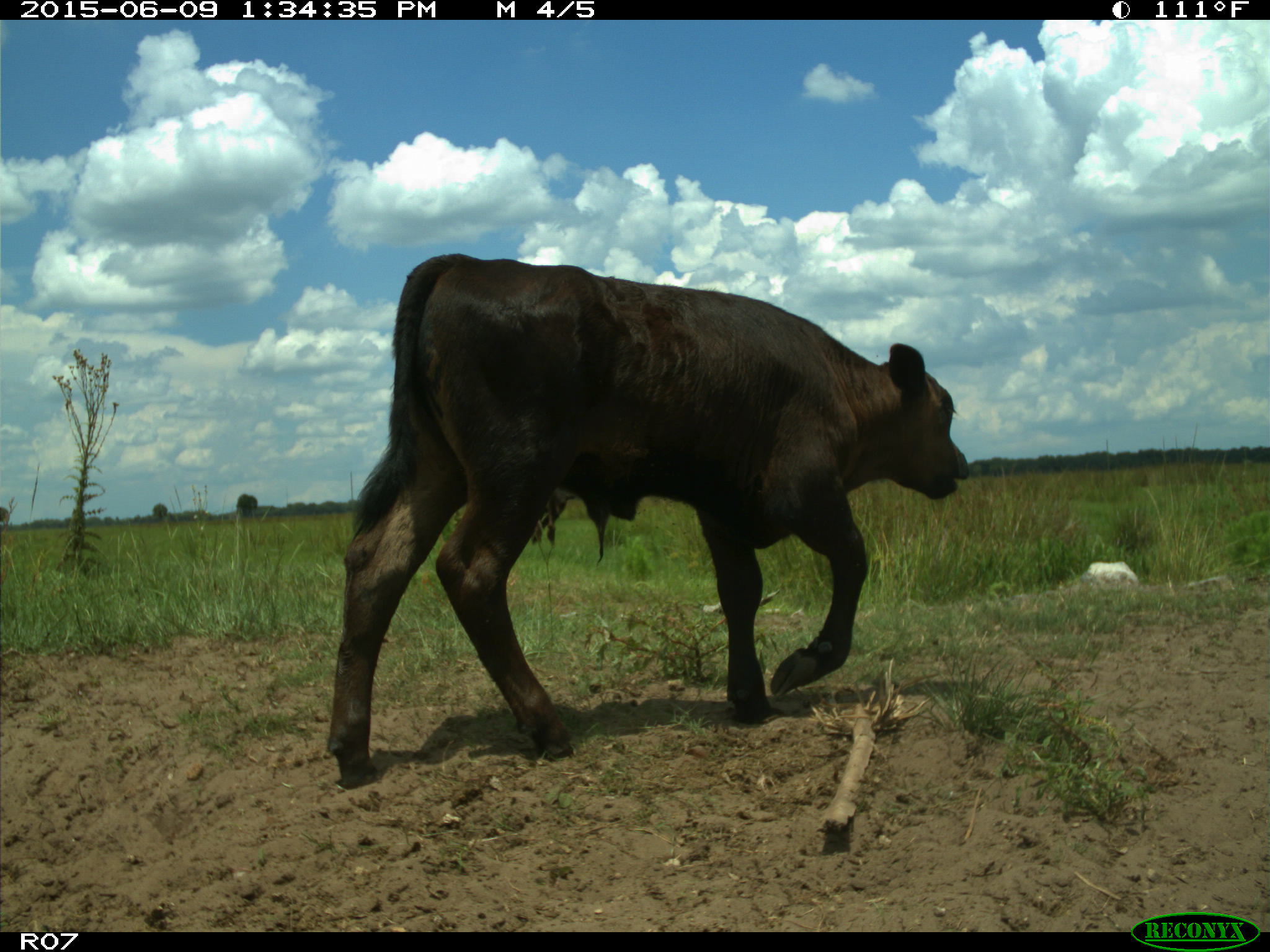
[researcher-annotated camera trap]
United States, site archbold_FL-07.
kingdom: Animalia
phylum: Chordata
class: Mammalia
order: Artiodactyla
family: Bovidae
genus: Bos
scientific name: Bos taurus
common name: domestic cow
Bos taurus (domestic cow).